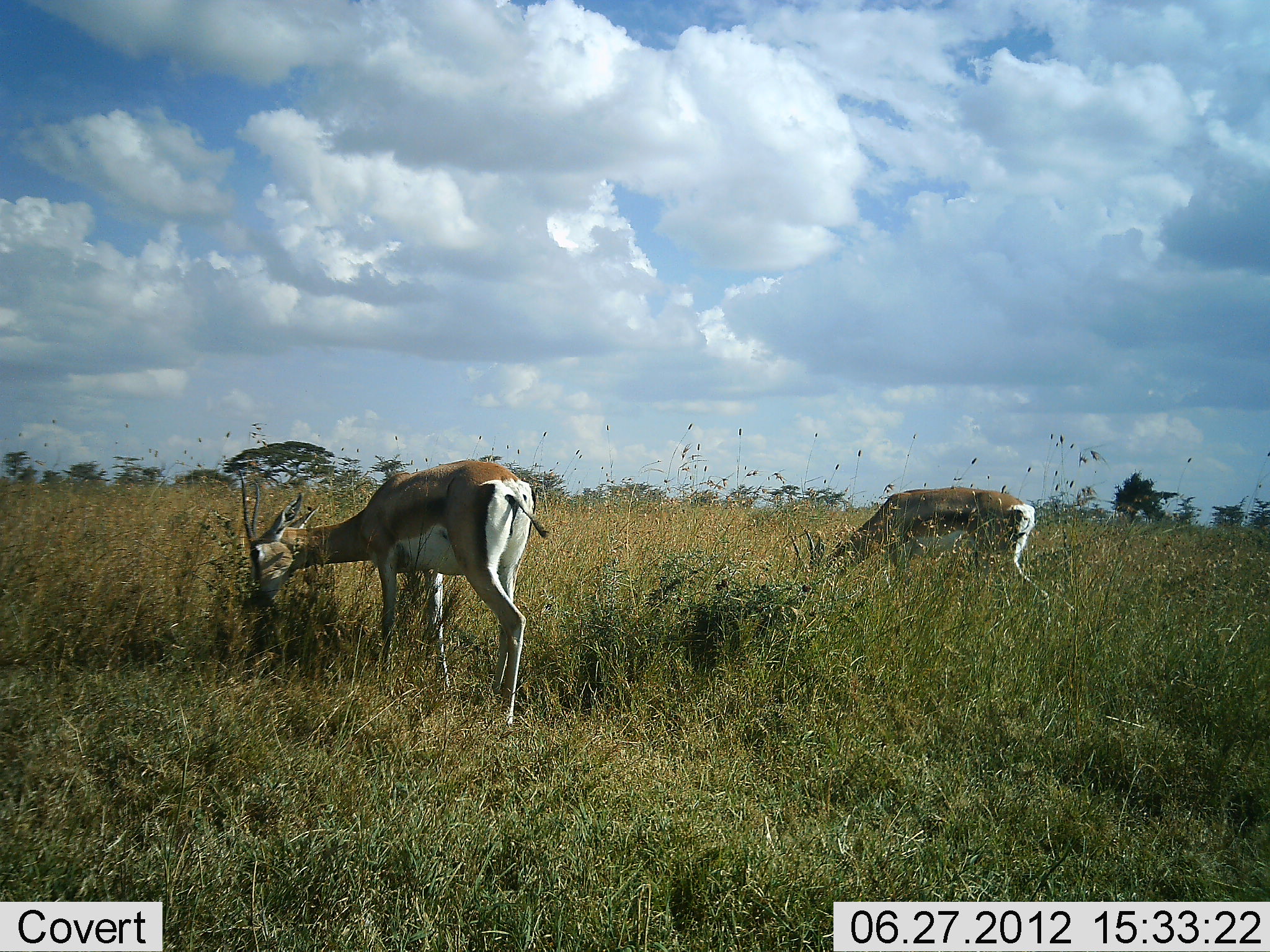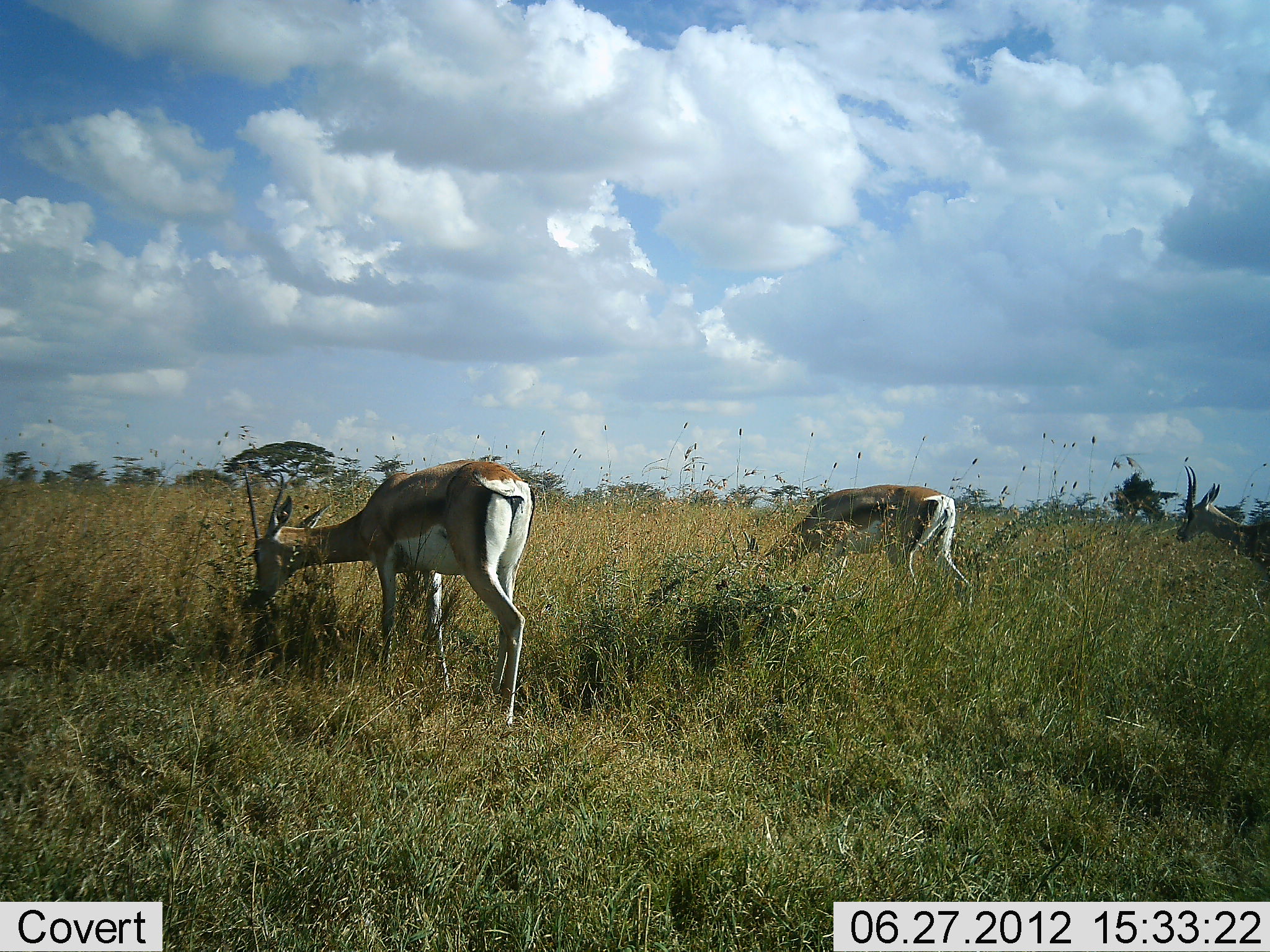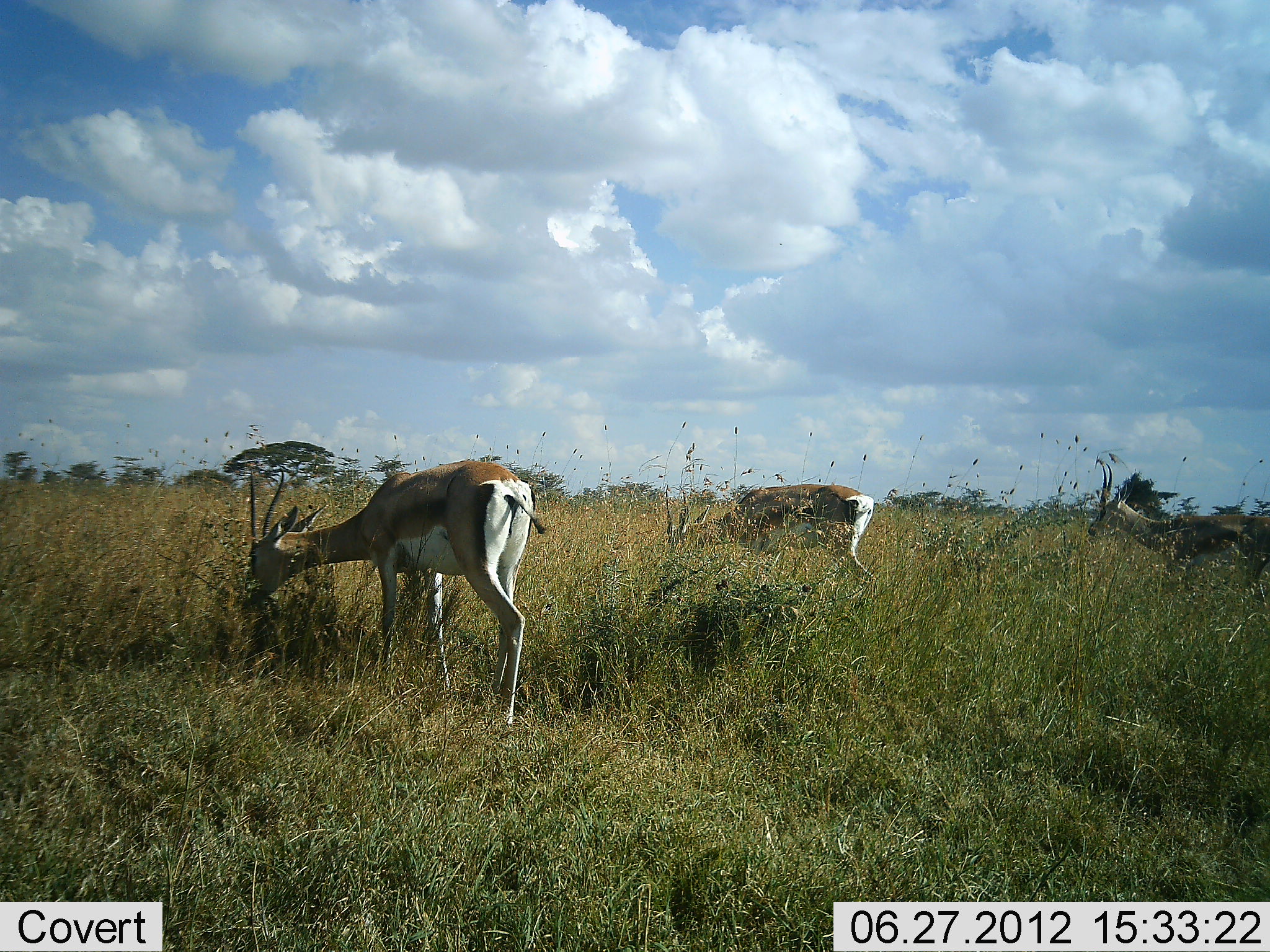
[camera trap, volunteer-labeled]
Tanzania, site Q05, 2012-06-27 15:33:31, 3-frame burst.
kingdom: Animalia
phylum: Chordata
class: Mammalia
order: Artiodactyla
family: Bovidae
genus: Nanger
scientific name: Nanger granti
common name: grant's gazelle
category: gazellegrants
Gazellegrants (grant's gazelle) (Nanger granti), count 3. Behavior (volunteer vote fractions): standing 50%, resting 0%, moving 50%, interacting 0%. Young present (vote fraction): 0%. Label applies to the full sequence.